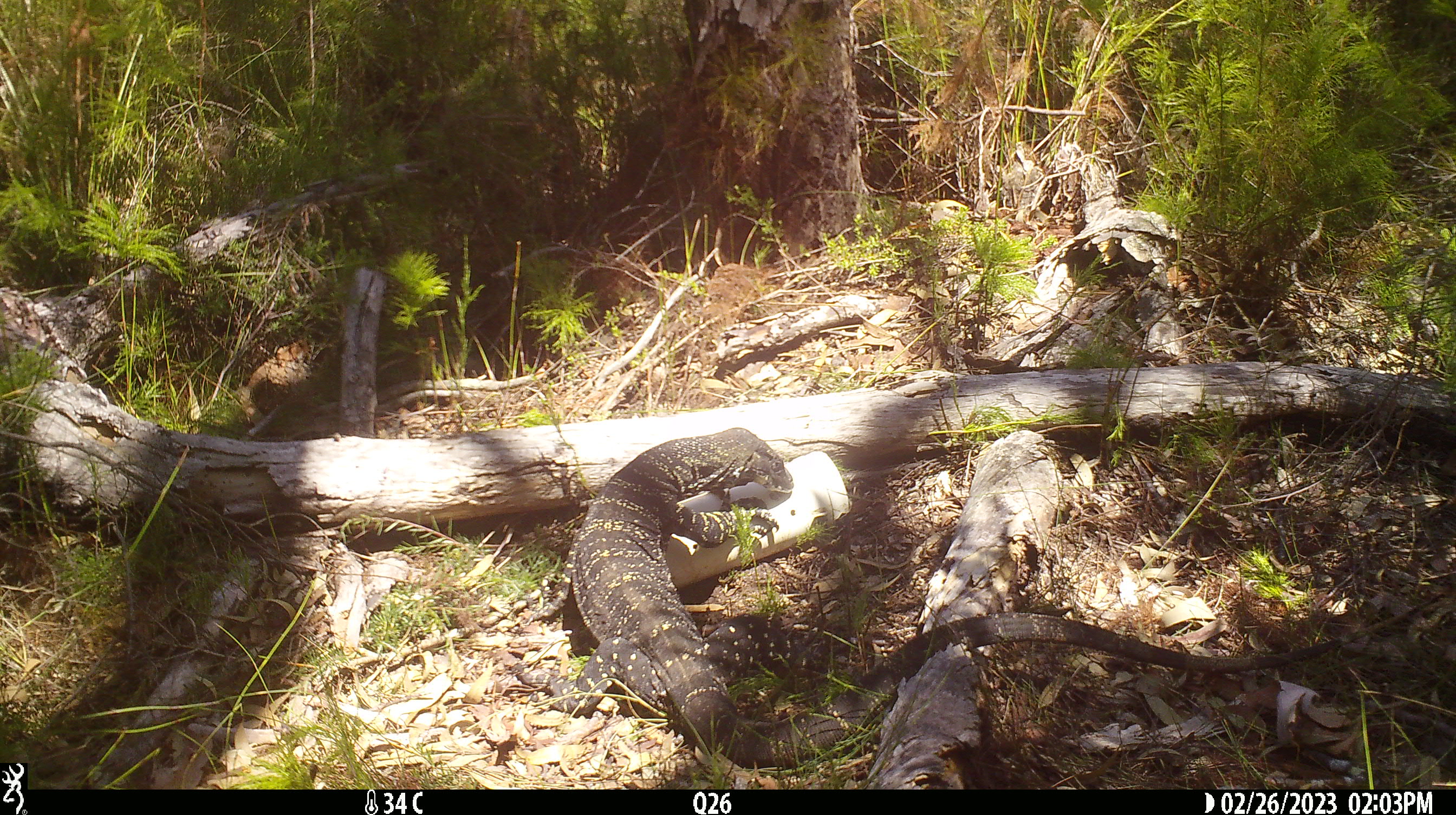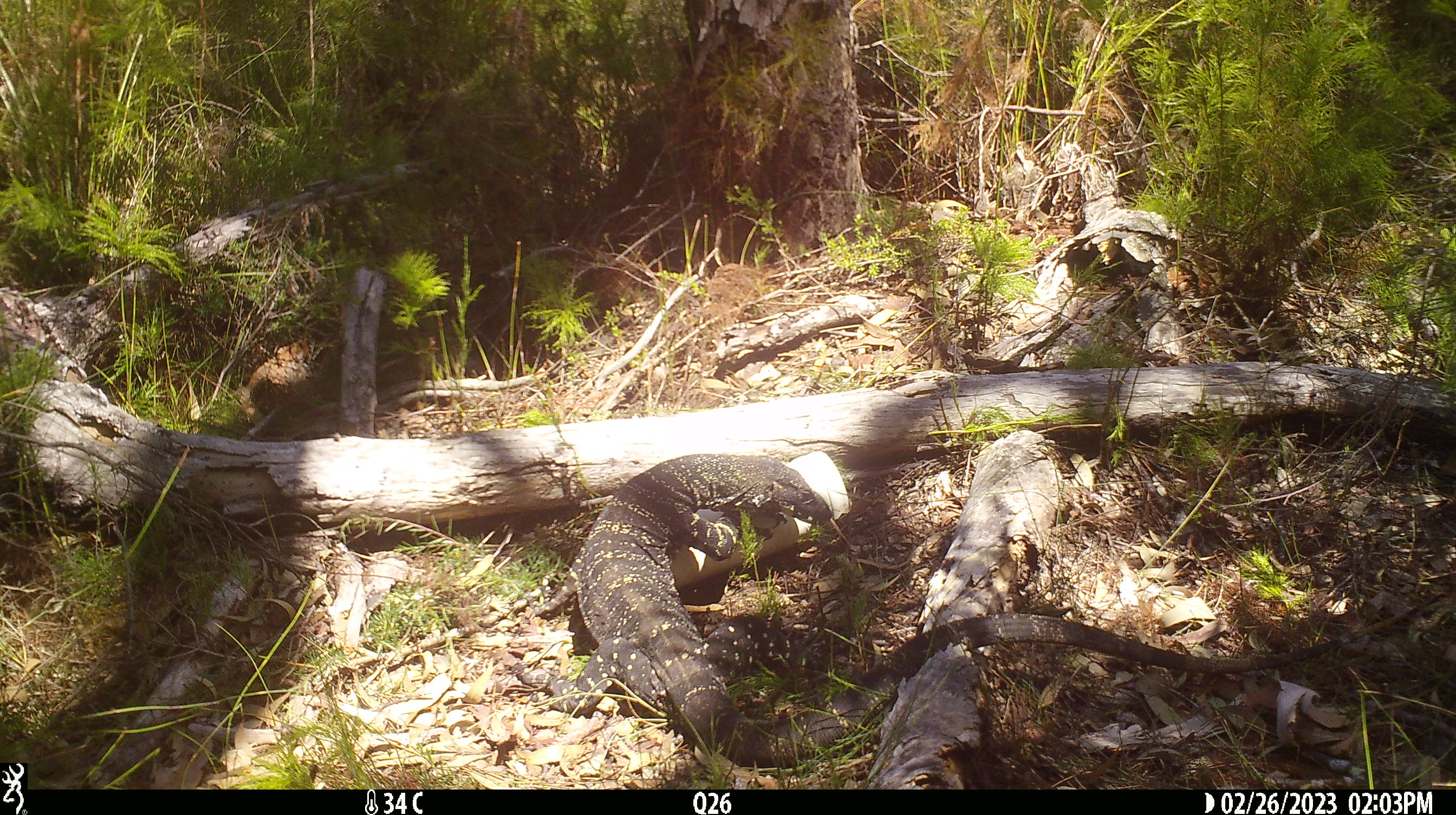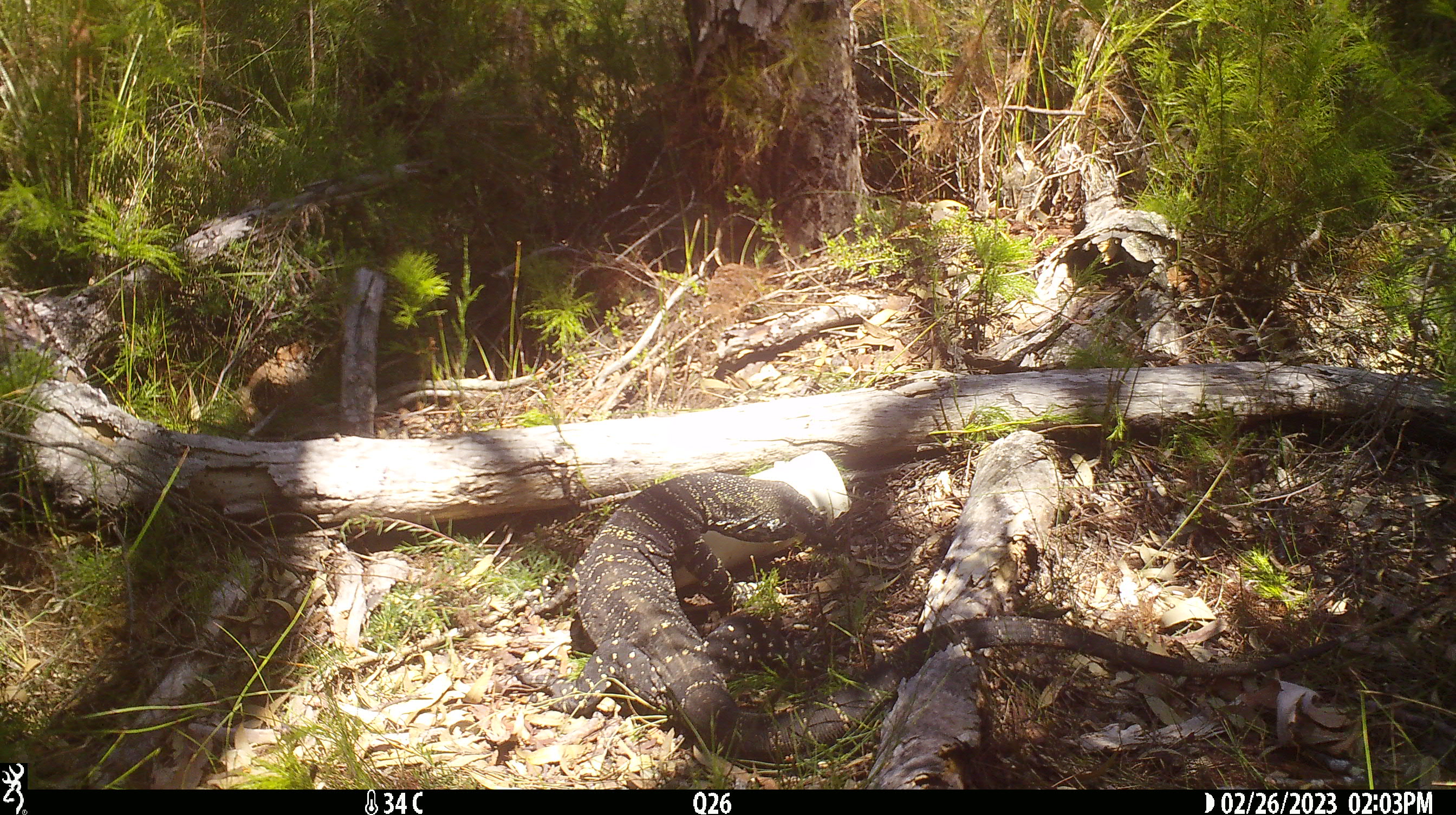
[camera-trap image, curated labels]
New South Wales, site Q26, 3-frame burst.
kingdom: Animalia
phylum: Chordata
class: Reptilia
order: Squamata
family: Varanidae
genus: Varanus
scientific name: Varanus varius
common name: lace monitor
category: goanna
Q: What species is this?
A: Goanna (lace monitor) (Varanus varius).